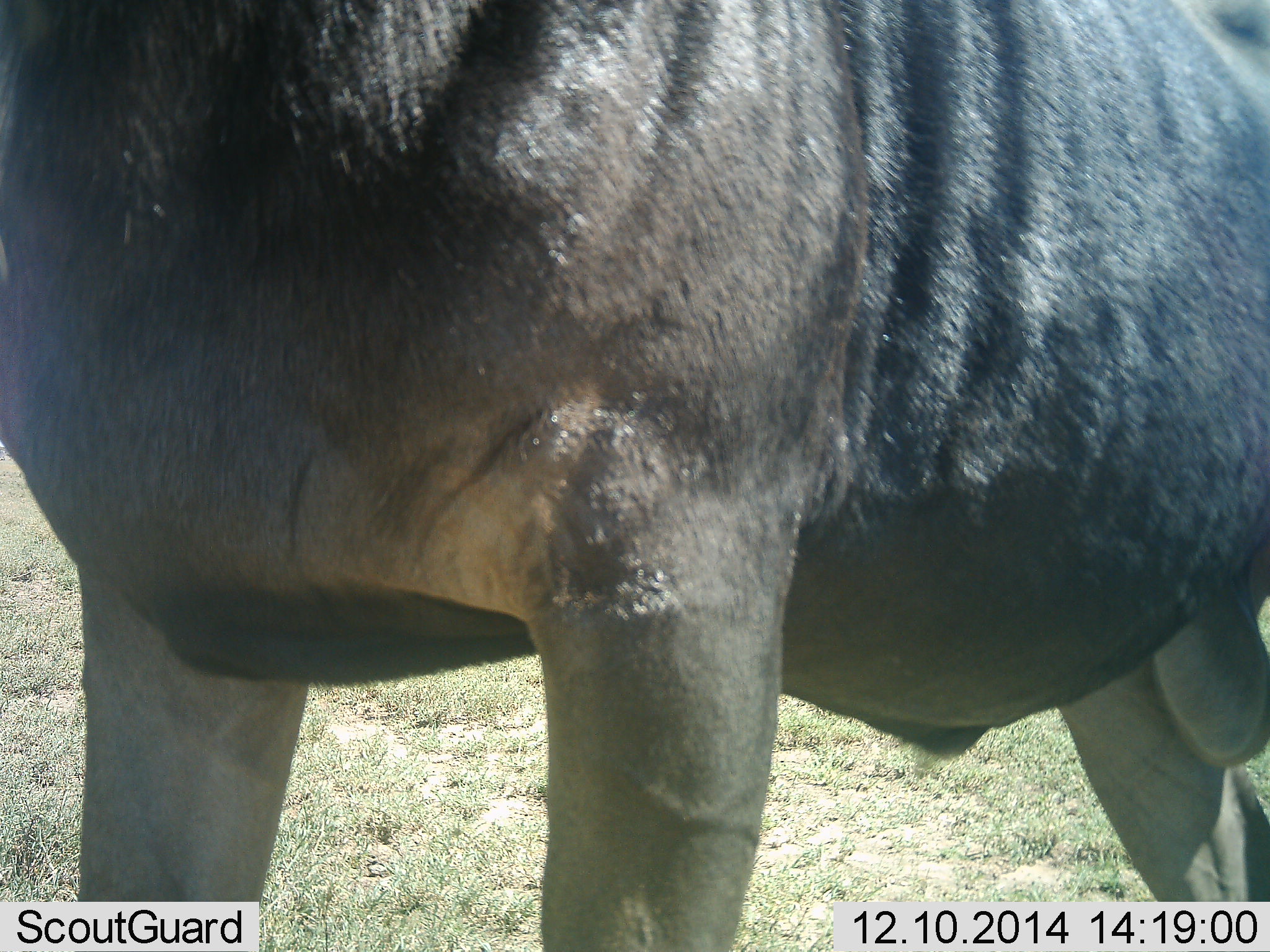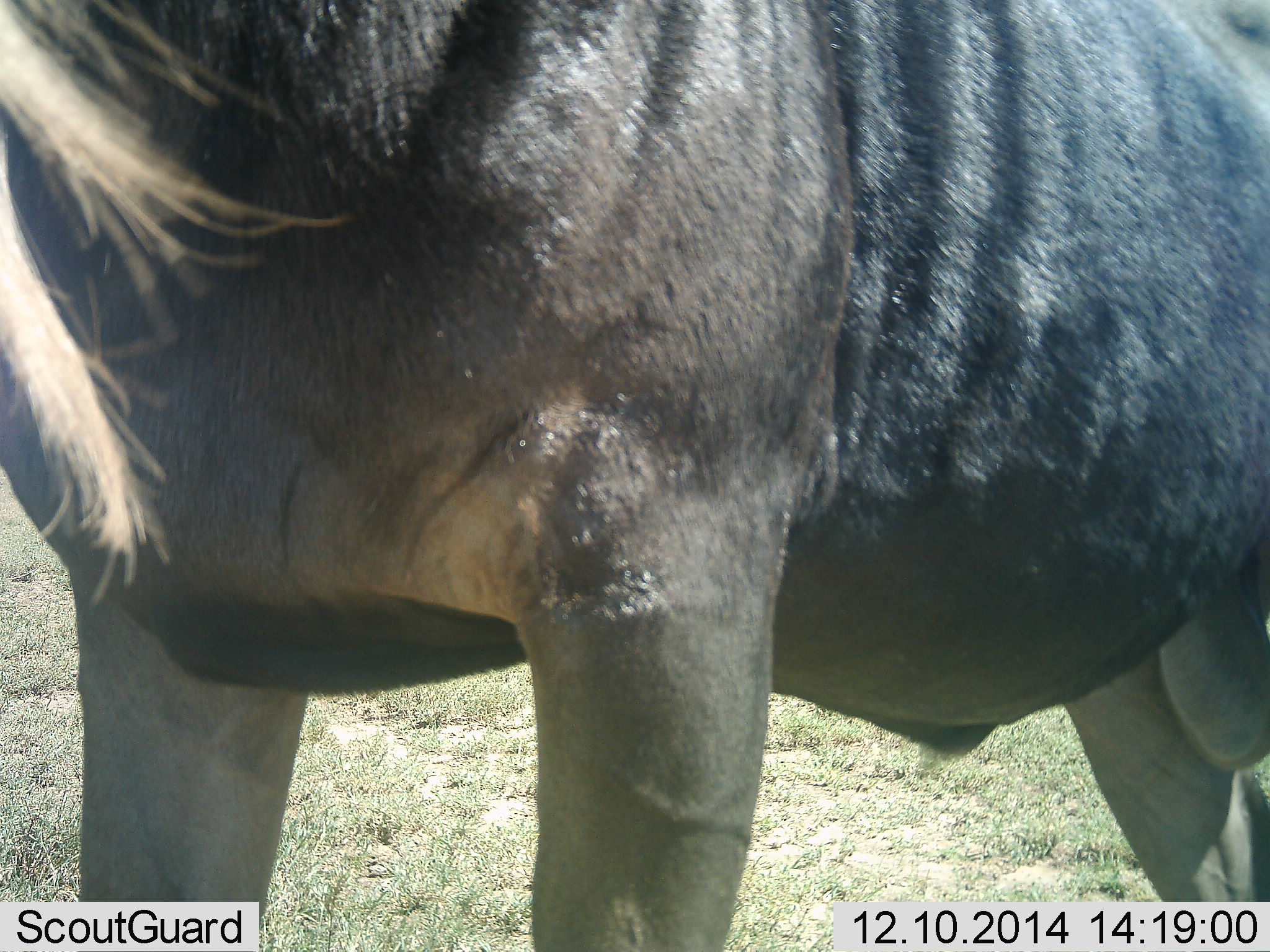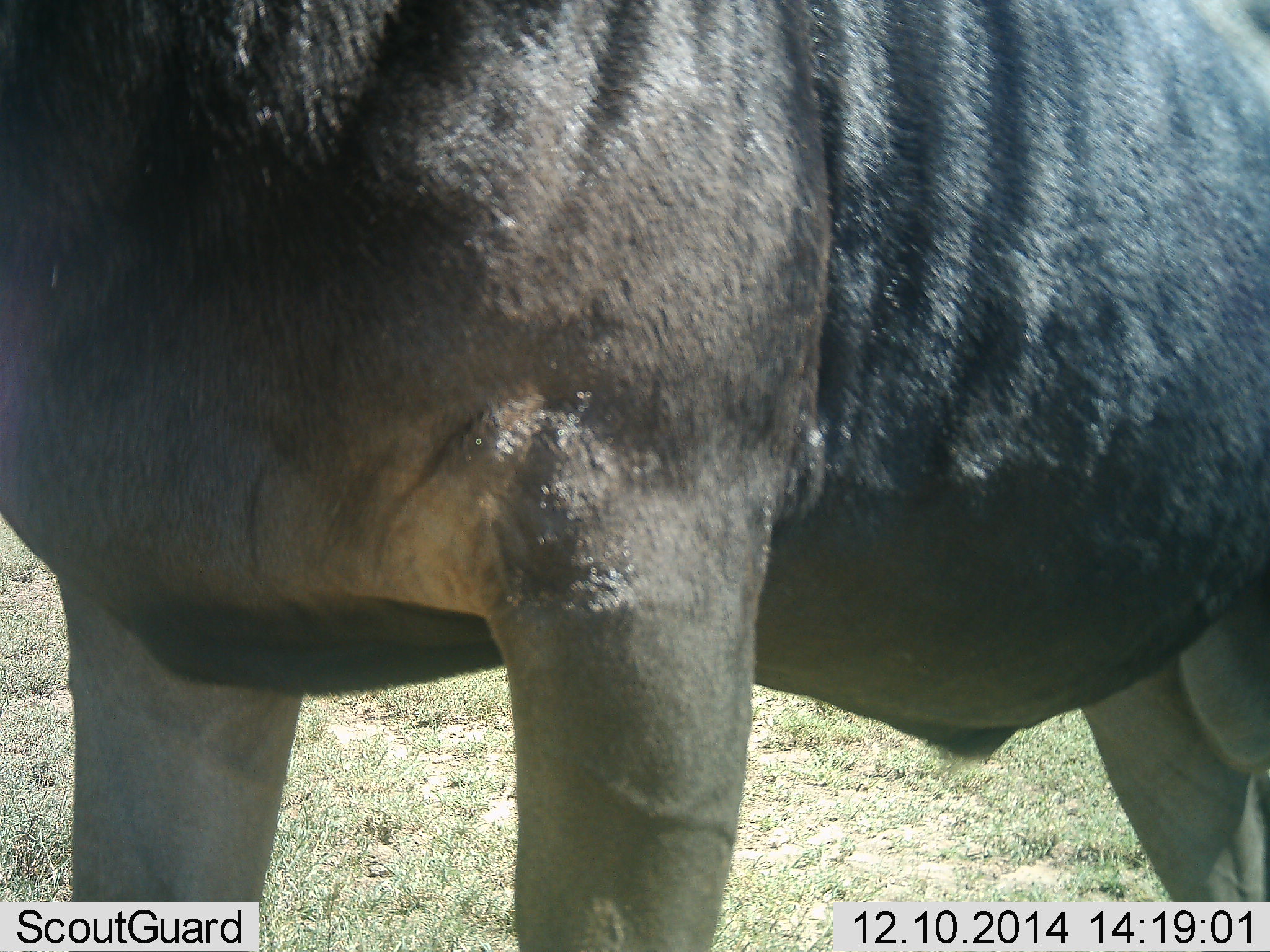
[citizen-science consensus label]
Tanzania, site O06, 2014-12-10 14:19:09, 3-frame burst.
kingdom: Animalia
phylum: Chordata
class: Mammalia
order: Artiodactyla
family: Bovidae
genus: Connochaetes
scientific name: Connochaetes taurinus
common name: blue wildebeest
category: wildebeest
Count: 1.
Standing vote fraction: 100%.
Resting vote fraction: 0%.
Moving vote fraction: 0%.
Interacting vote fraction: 0%.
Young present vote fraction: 0%.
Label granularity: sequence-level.